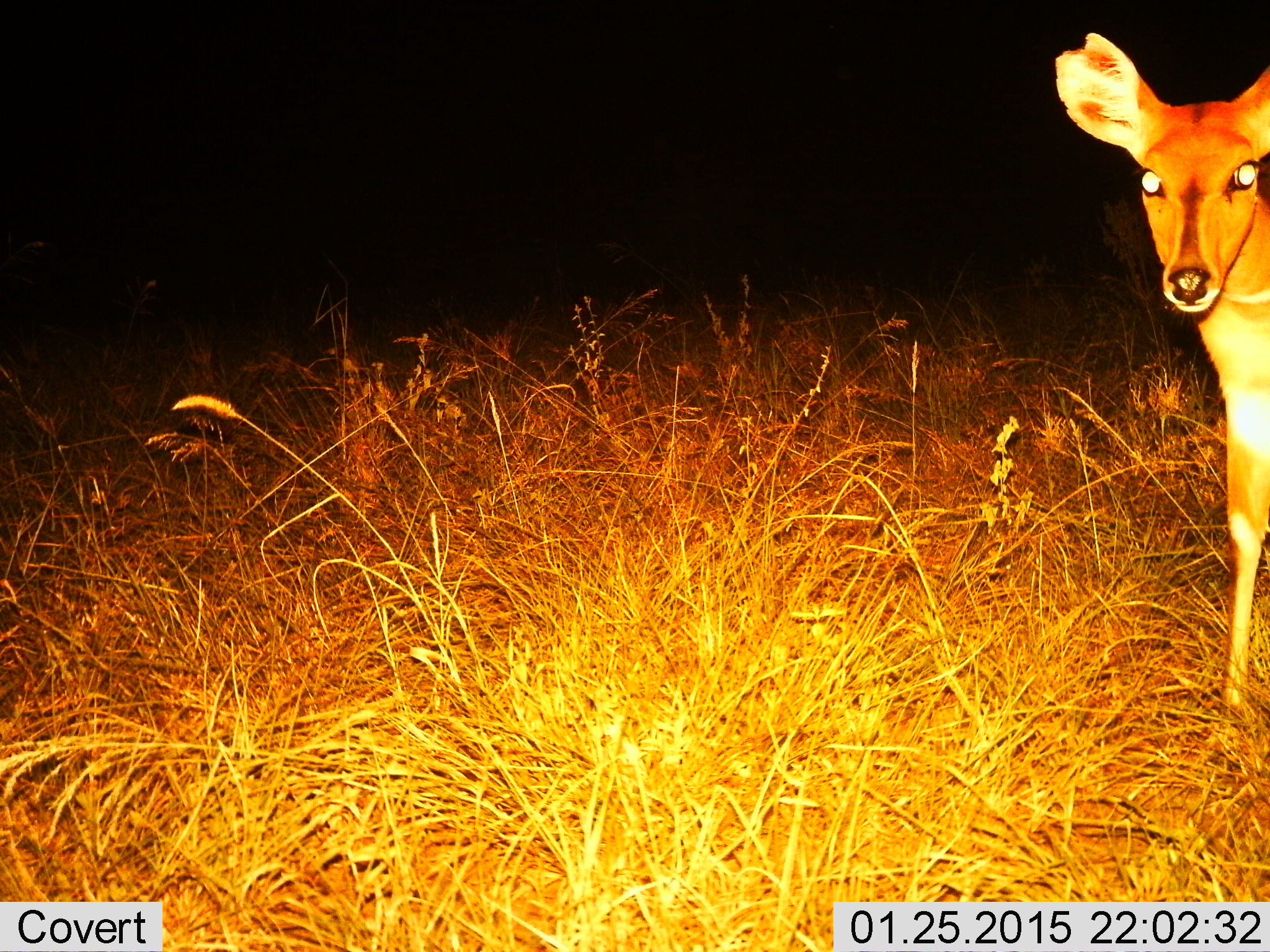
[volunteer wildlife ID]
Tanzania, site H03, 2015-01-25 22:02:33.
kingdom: Animalia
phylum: Chordata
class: Mammalia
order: Artiodactyla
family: Bovidae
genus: Redunca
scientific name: Redunca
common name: reedbuck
Reedbuck (Redunca), count 1. Behavior (volunteer vote fractions): standing 89%, resting 0%, moving 0%, interacting 0%. Young present (vote fraction): 0%. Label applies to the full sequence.